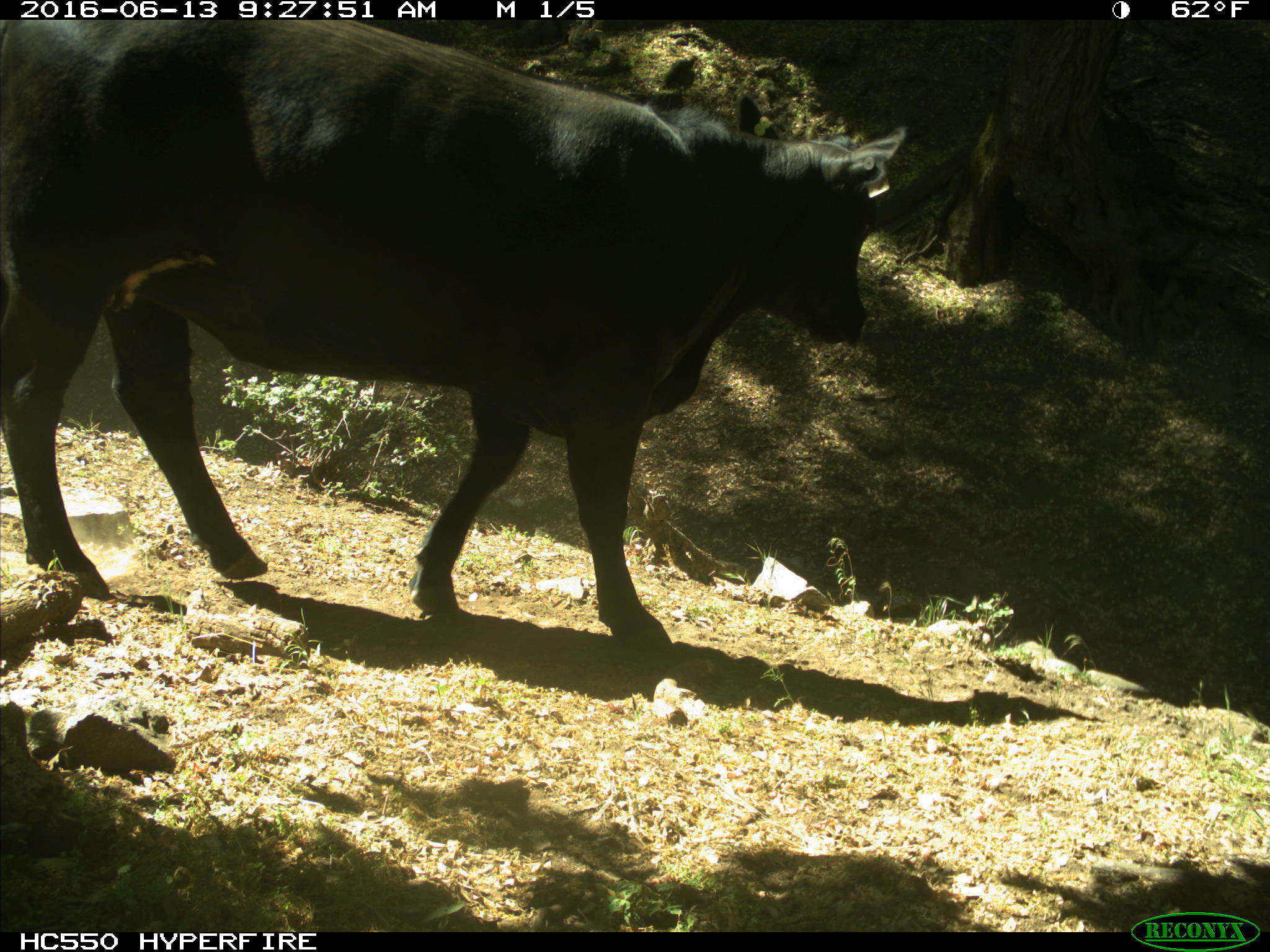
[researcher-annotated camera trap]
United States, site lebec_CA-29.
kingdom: Animalia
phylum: Chordata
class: Mammalia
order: Artiodactyla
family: Bovidae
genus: Bos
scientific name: Bos taurus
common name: domestic cow